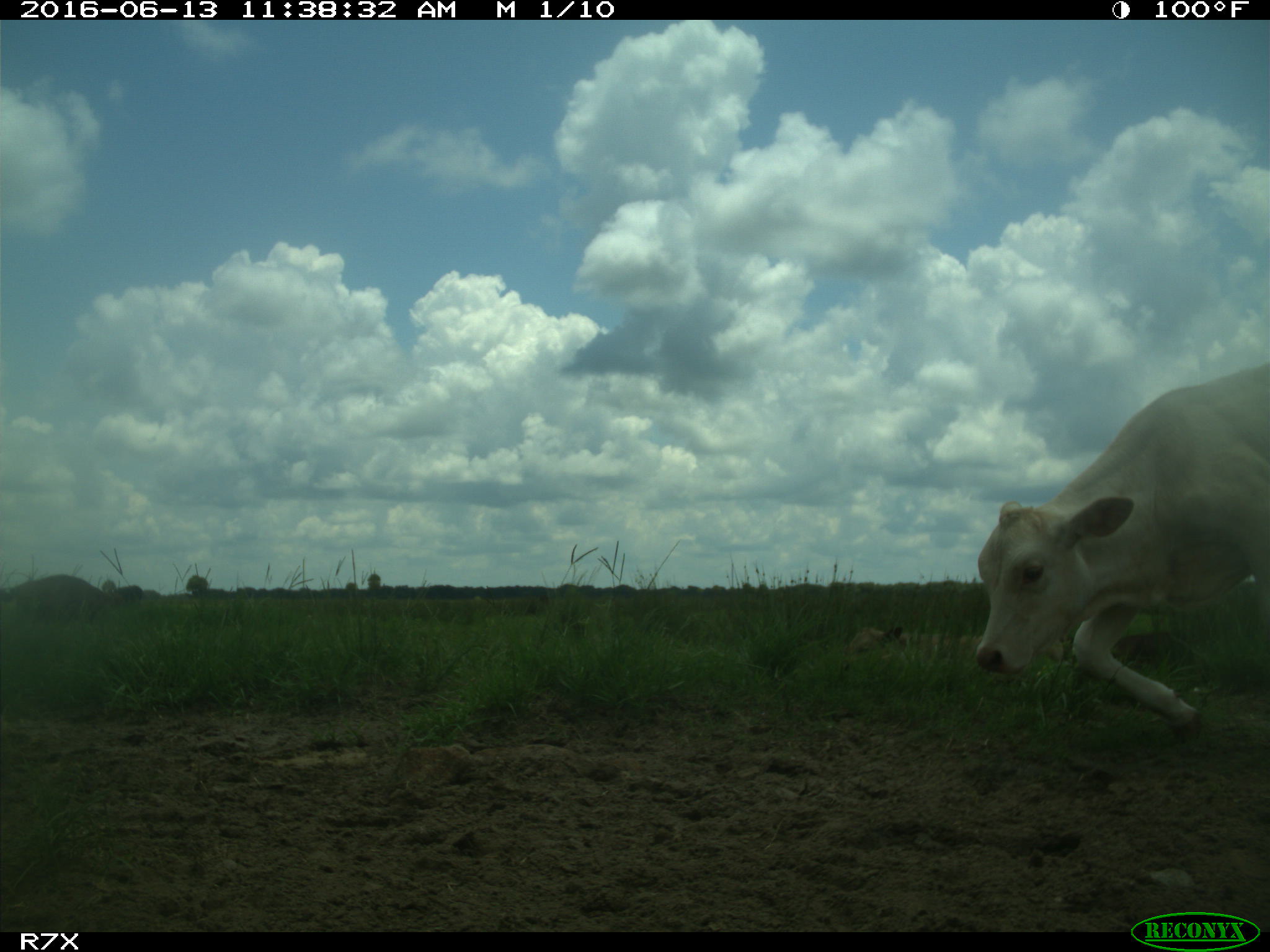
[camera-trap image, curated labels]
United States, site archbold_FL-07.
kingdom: Animalia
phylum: Chordata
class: Mammalia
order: Artiodactyla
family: Bovidae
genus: Bos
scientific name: Bos taurus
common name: domestic cow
Bos taurus (domestic cow).